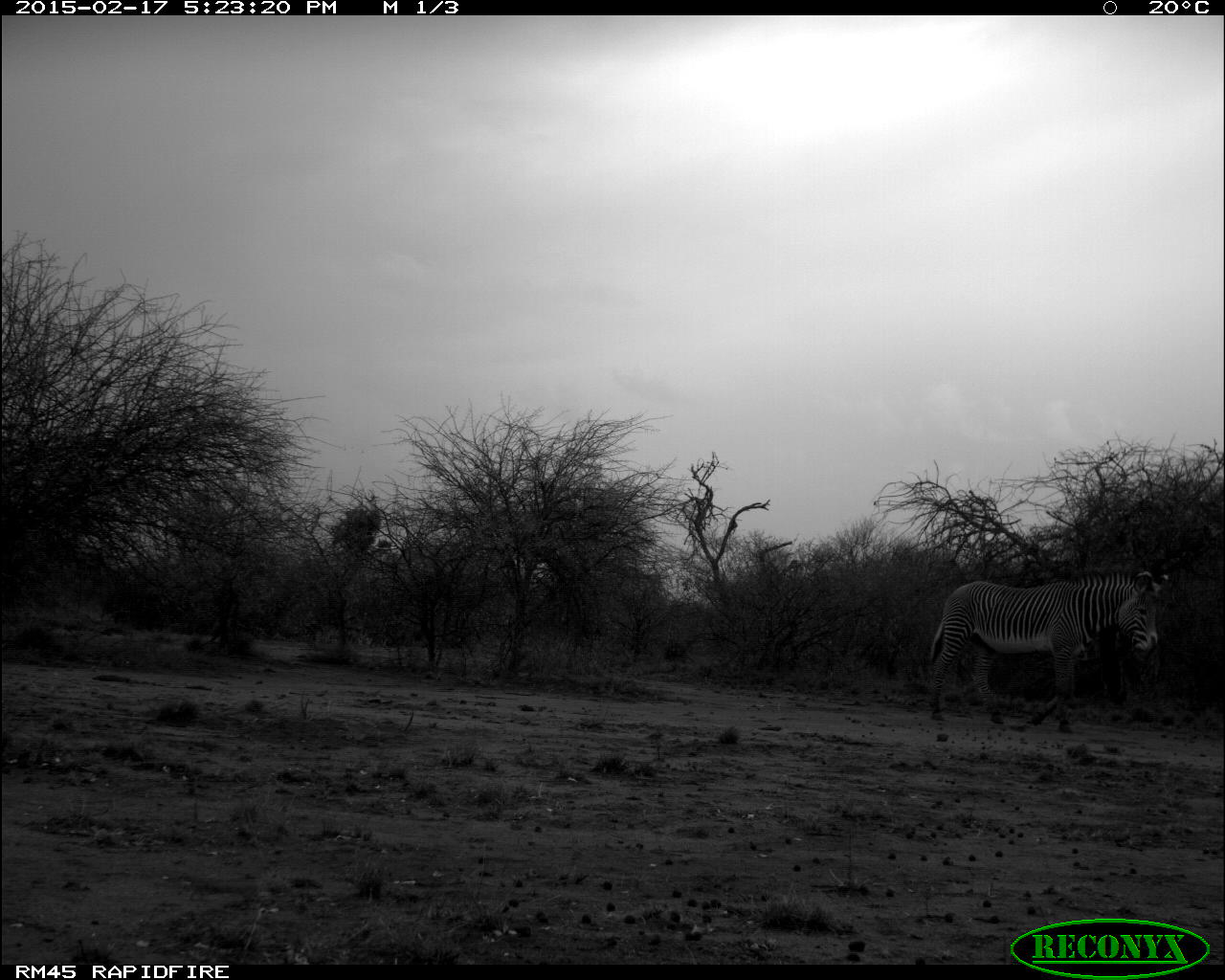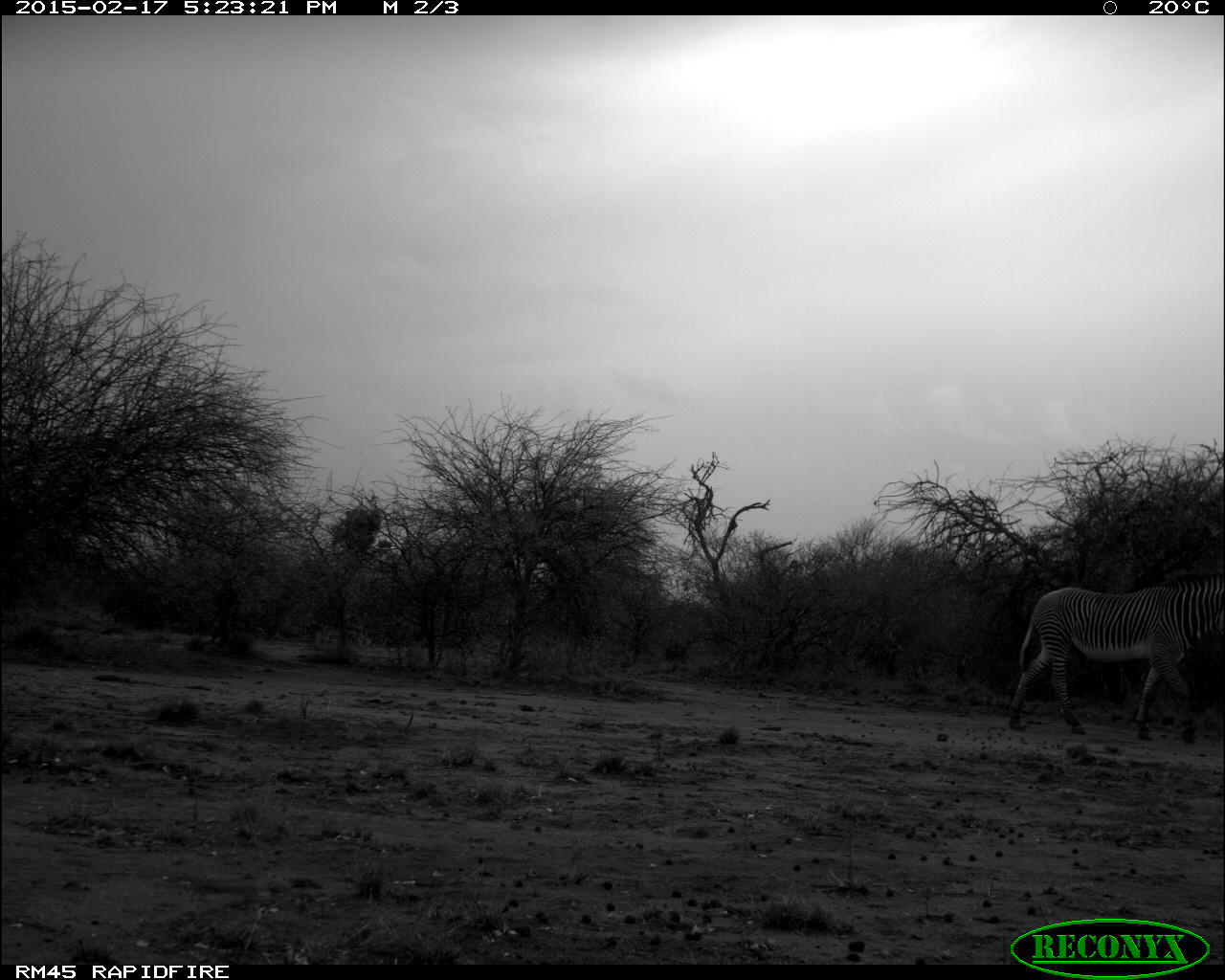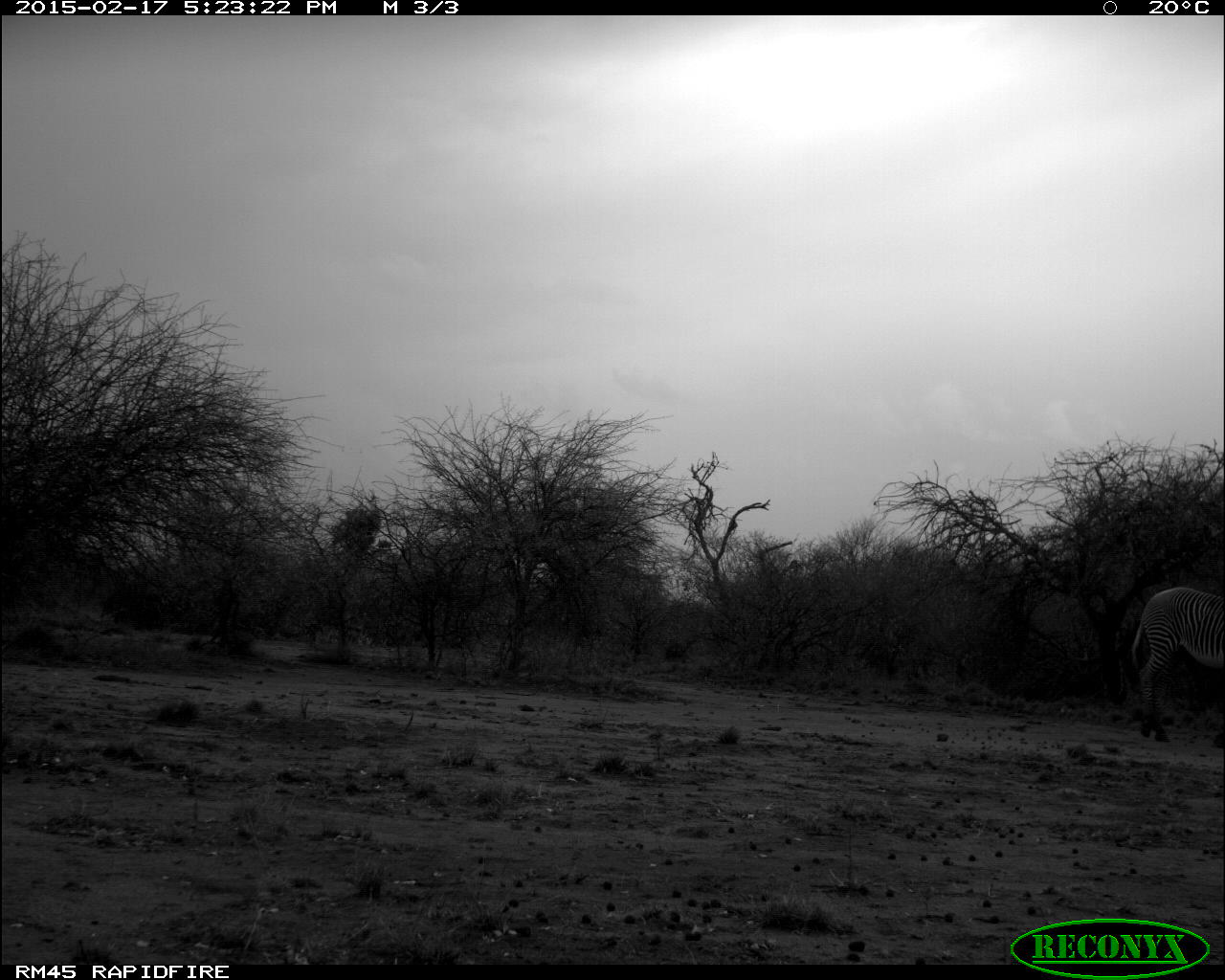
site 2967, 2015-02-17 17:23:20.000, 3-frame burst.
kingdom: Animalia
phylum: Chordata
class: Mammalia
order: Perissodactyla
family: Equidae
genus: Equus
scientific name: Equus grevyi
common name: grévy's zebra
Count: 1.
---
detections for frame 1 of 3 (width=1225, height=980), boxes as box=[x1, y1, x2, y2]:
equus grevyi: box=[927, 570, 1172, 734]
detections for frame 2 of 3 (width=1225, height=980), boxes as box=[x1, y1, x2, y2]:
equus grevyi: box=[1006, 572, 1224, 740]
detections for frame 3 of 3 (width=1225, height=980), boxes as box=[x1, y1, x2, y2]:
equus grevyi: box=[1130, 586, 1225, 744]